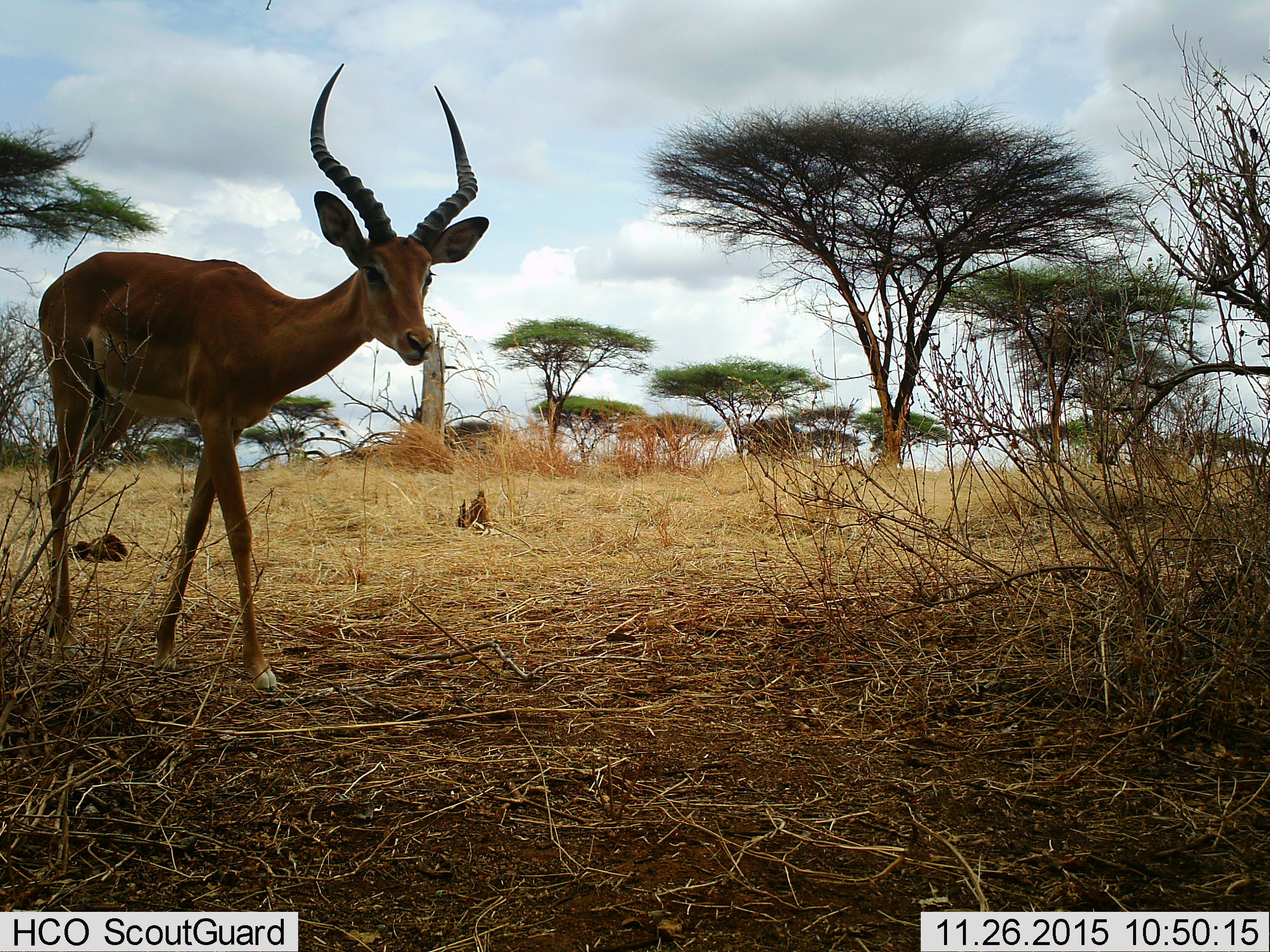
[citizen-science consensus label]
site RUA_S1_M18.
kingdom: Animalia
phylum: Chordata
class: Mammalia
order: Artiodactyla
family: Bovidae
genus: Aepyceros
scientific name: Aepyceros melampus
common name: impala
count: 1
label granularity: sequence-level